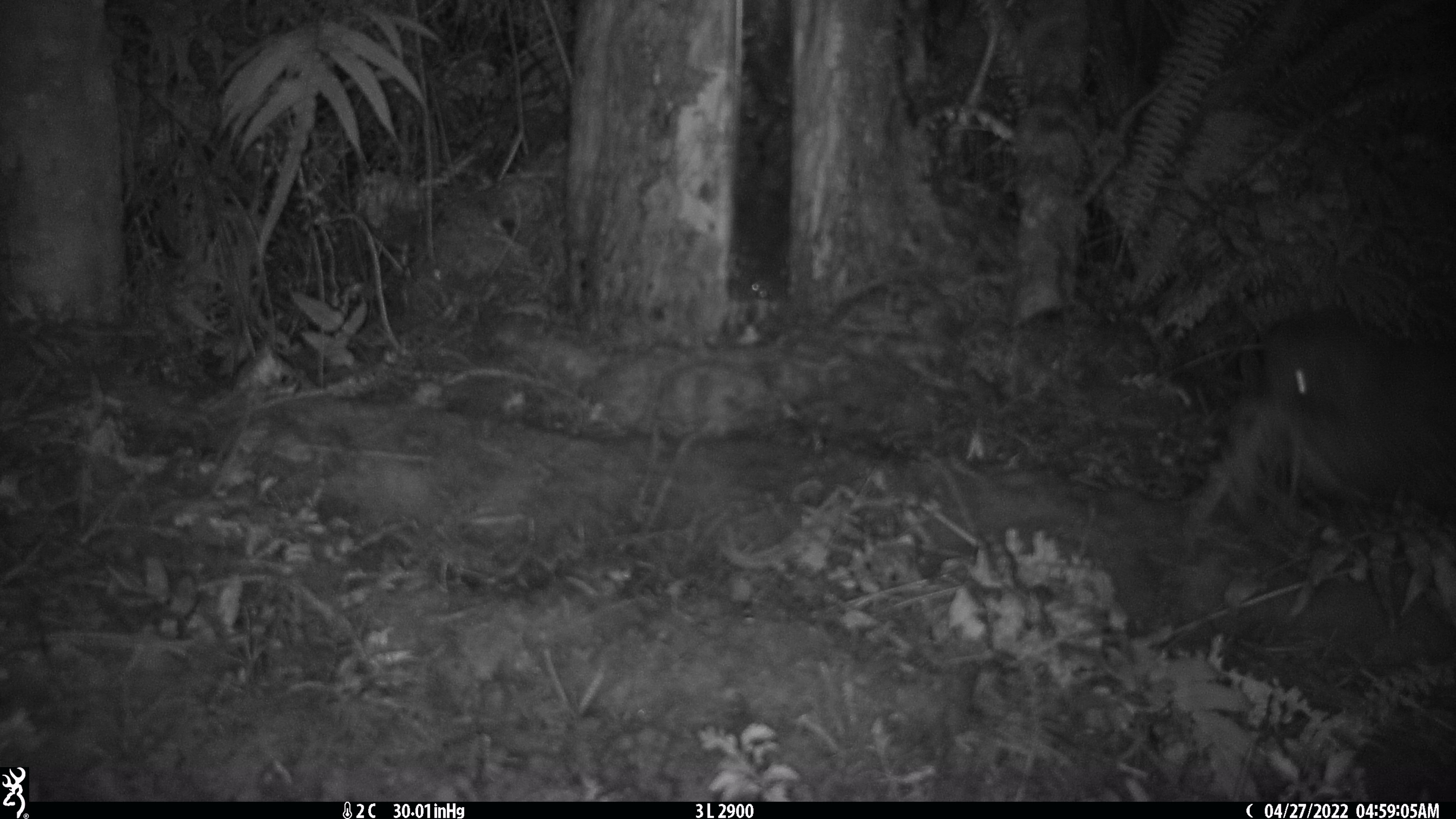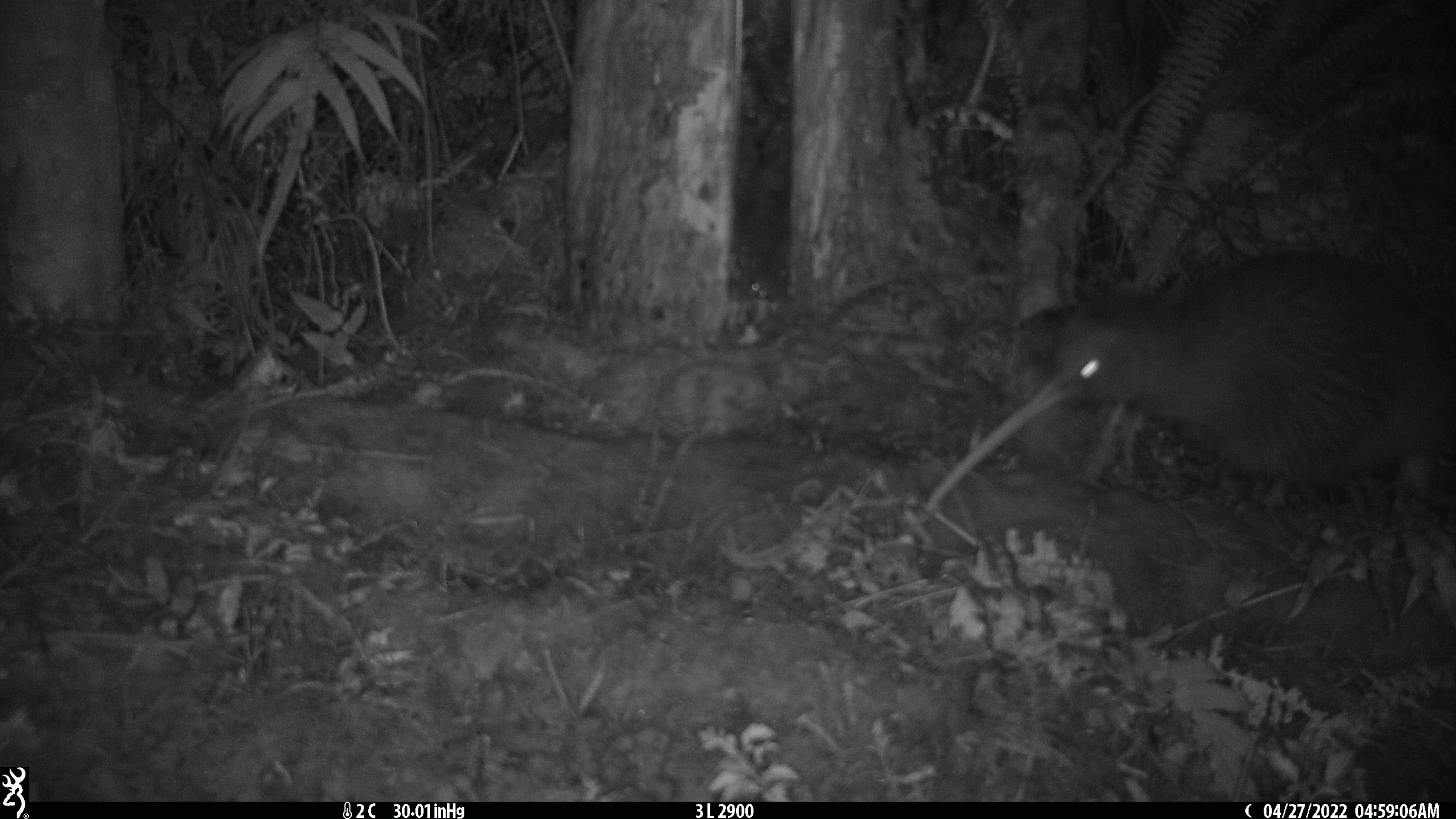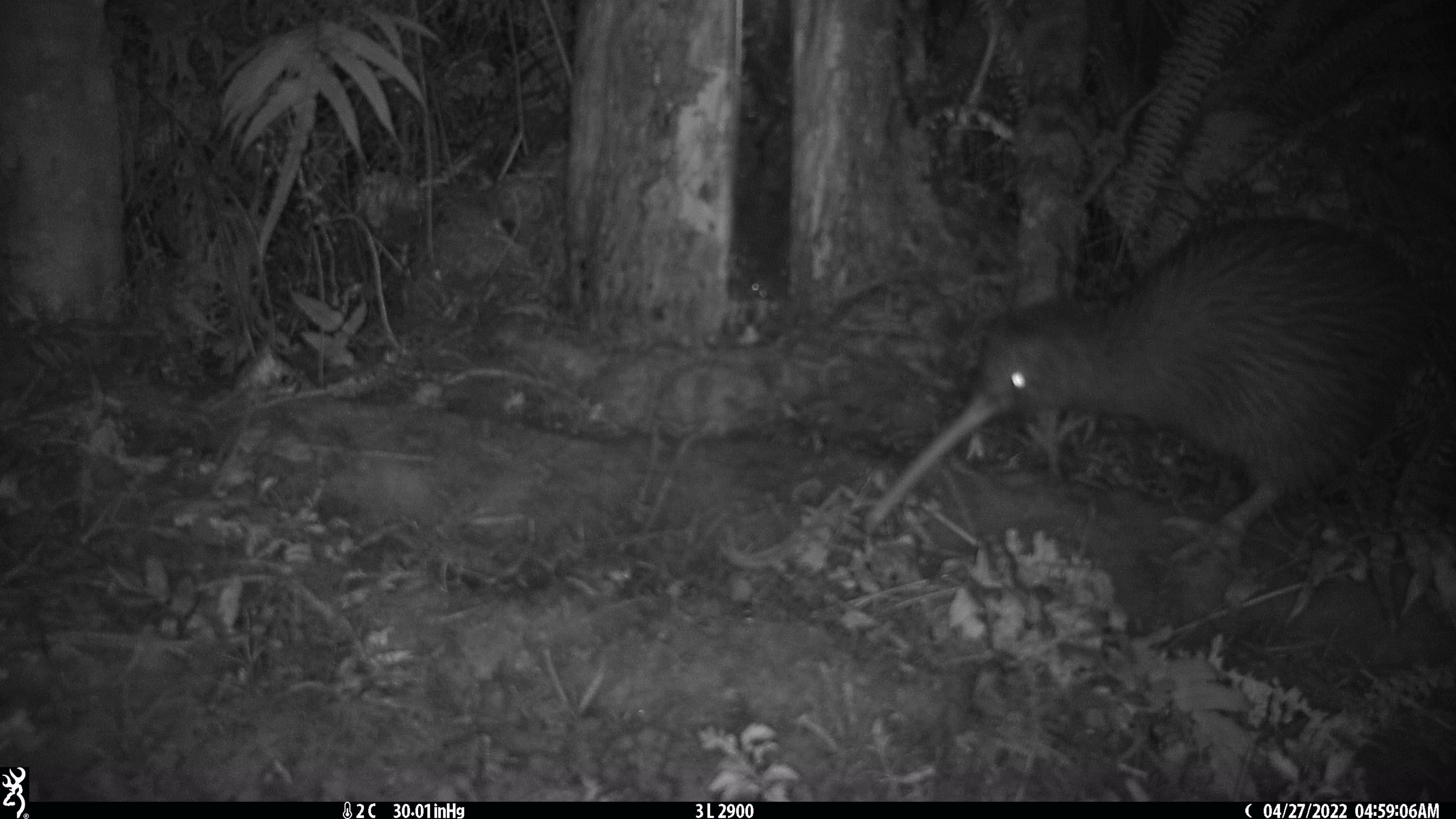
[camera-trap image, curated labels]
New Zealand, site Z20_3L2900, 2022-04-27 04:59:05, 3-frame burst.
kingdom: Animalia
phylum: Chordata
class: Aves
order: Apterygiformes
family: Apterygidae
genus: Apteryx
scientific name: Apteryx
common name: kiwi